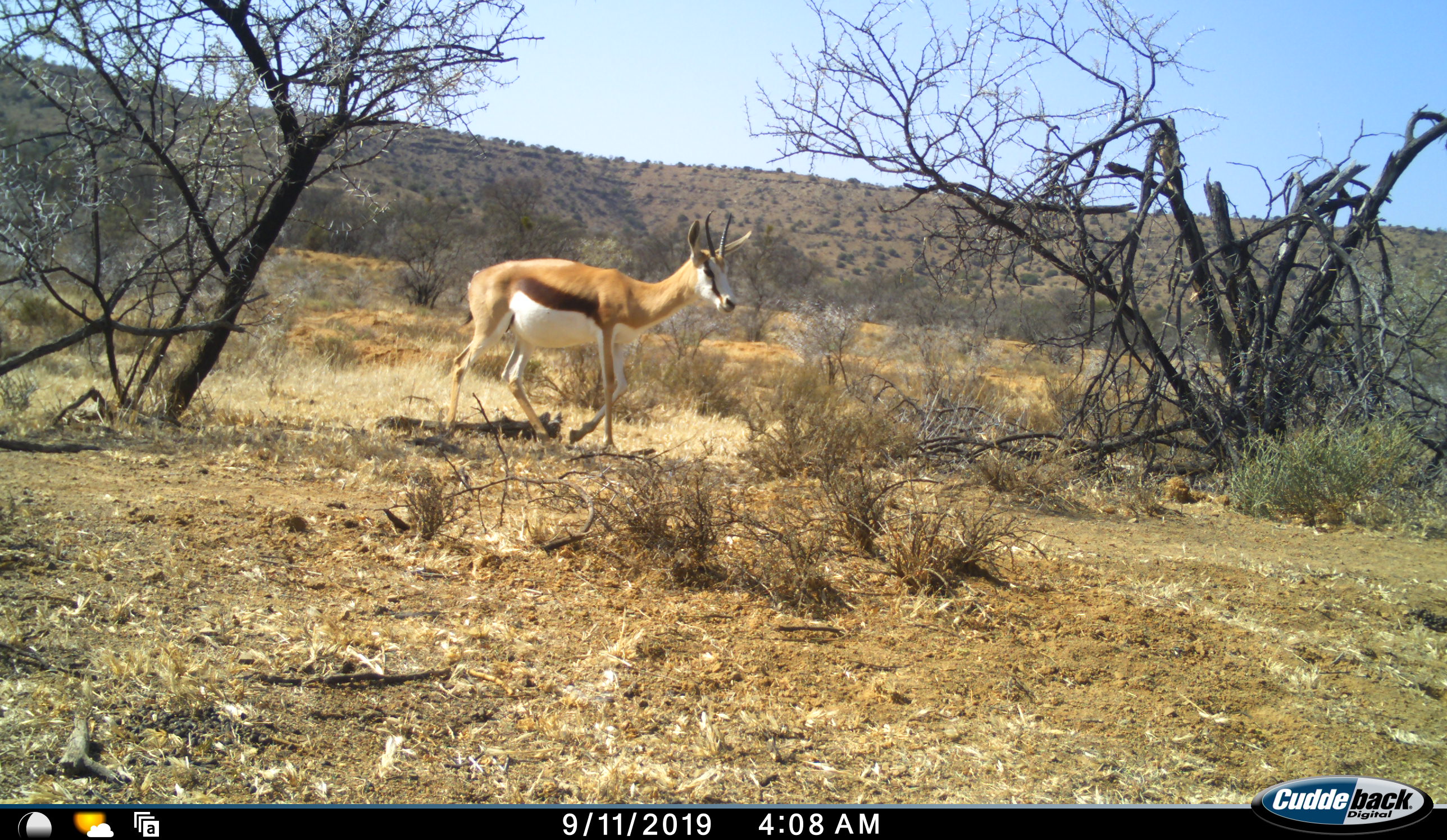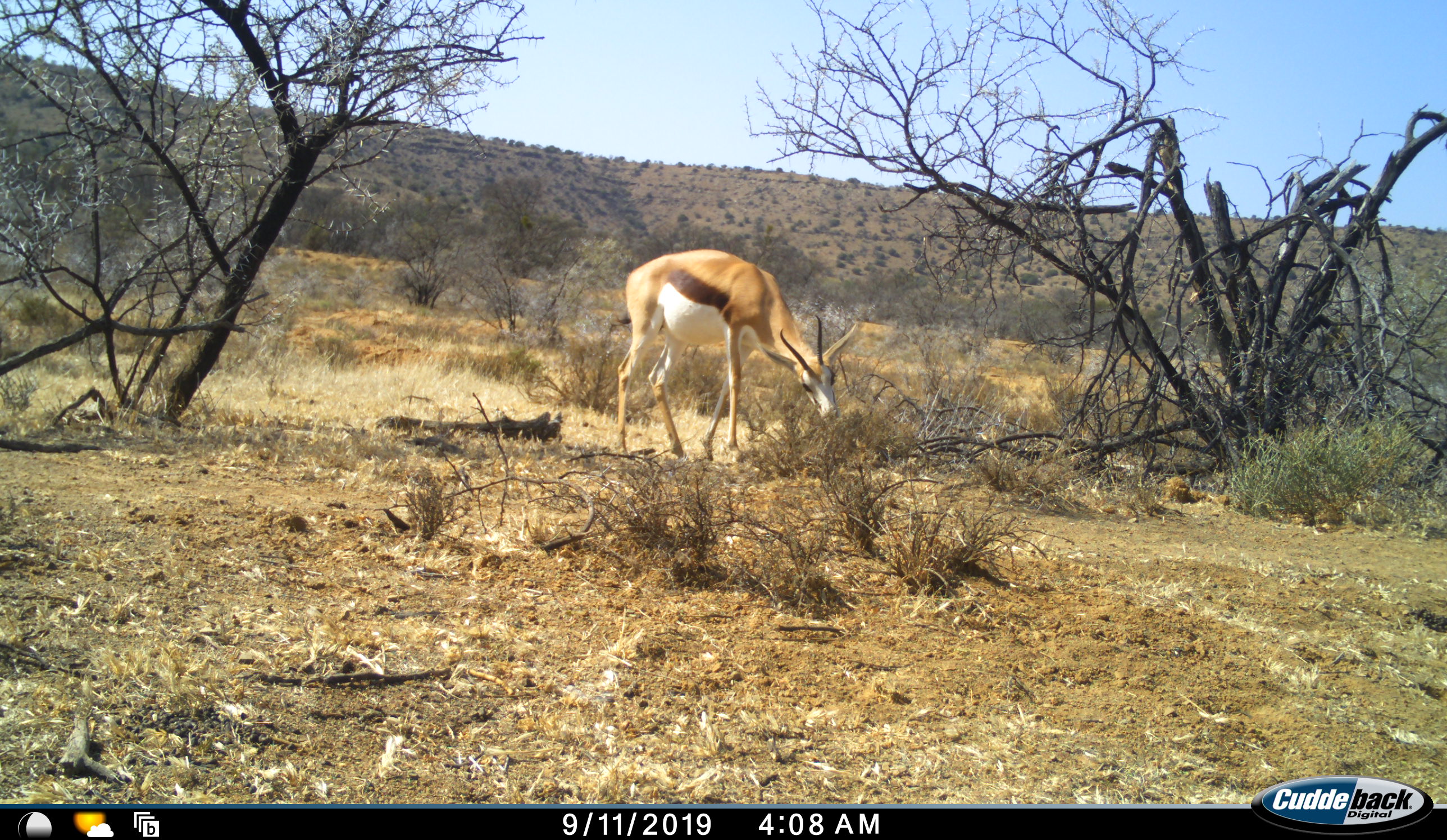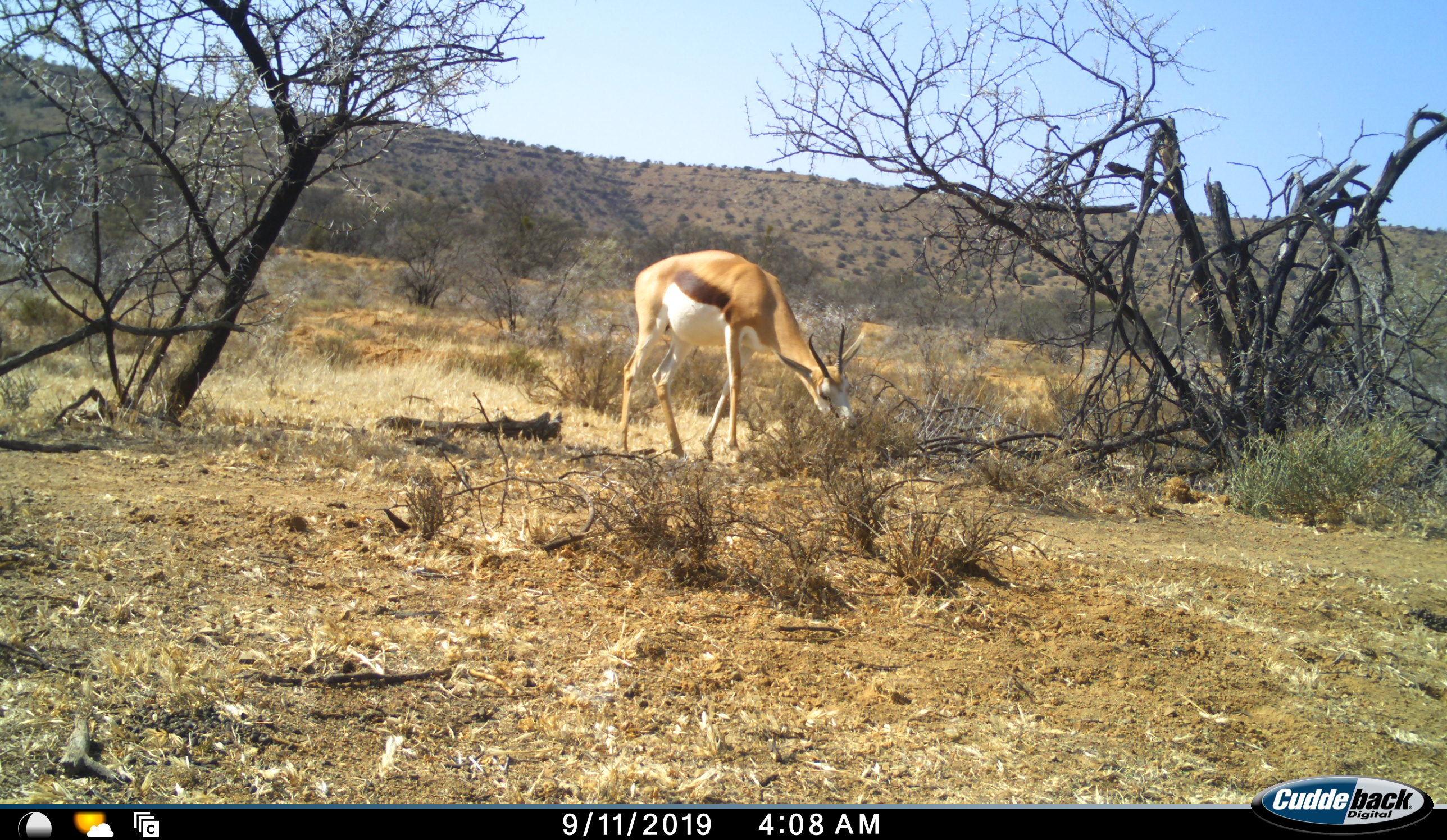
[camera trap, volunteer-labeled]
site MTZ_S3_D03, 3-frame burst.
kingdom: Animalia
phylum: Chordata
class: Mammalia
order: Artiodactyla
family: Bovidae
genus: Antidorcas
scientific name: Antidorcas marsupialis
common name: springbok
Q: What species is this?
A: Springbok (Antidorcas marsupialis).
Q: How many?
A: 1.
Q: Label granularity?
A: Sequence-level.